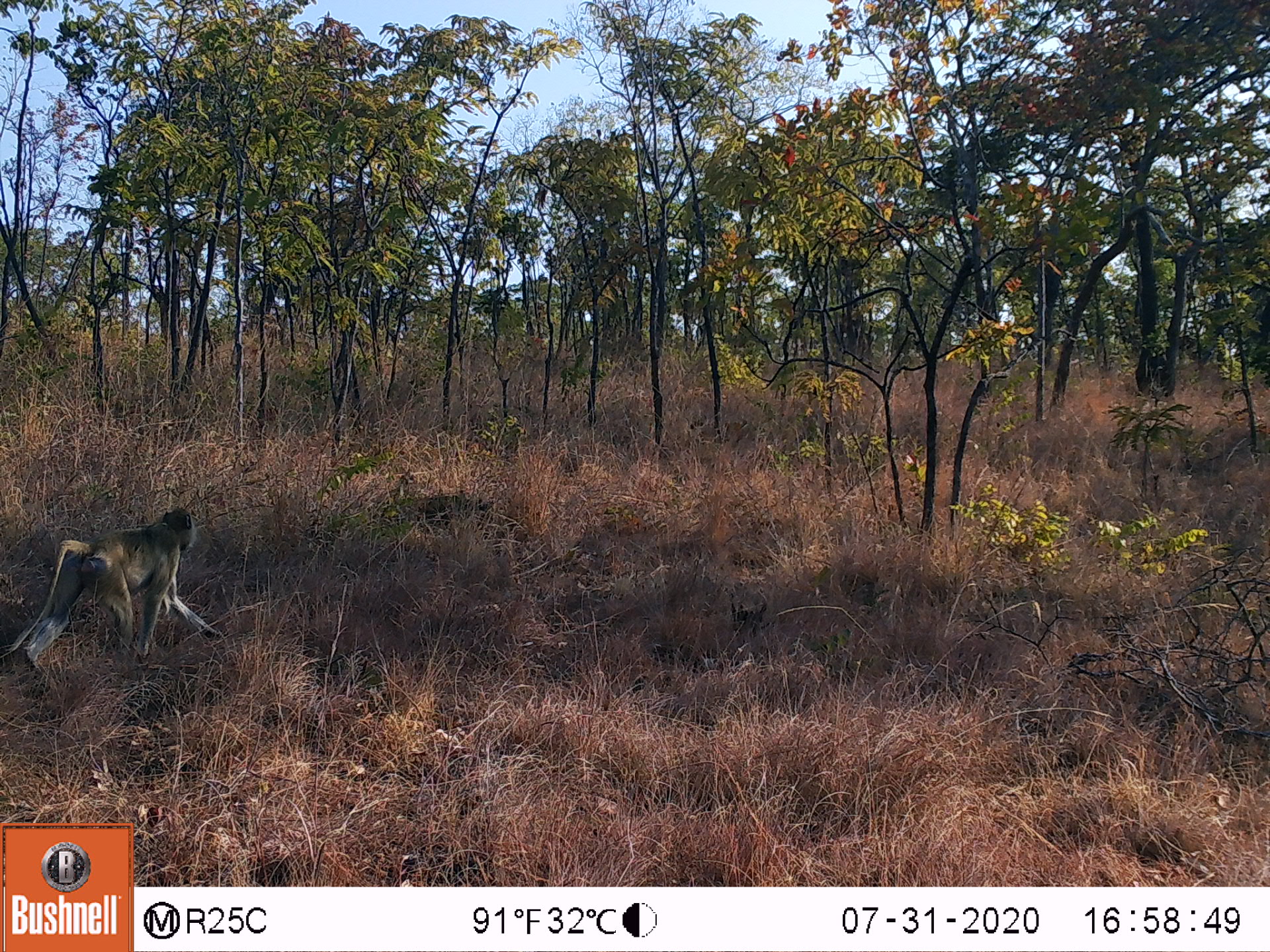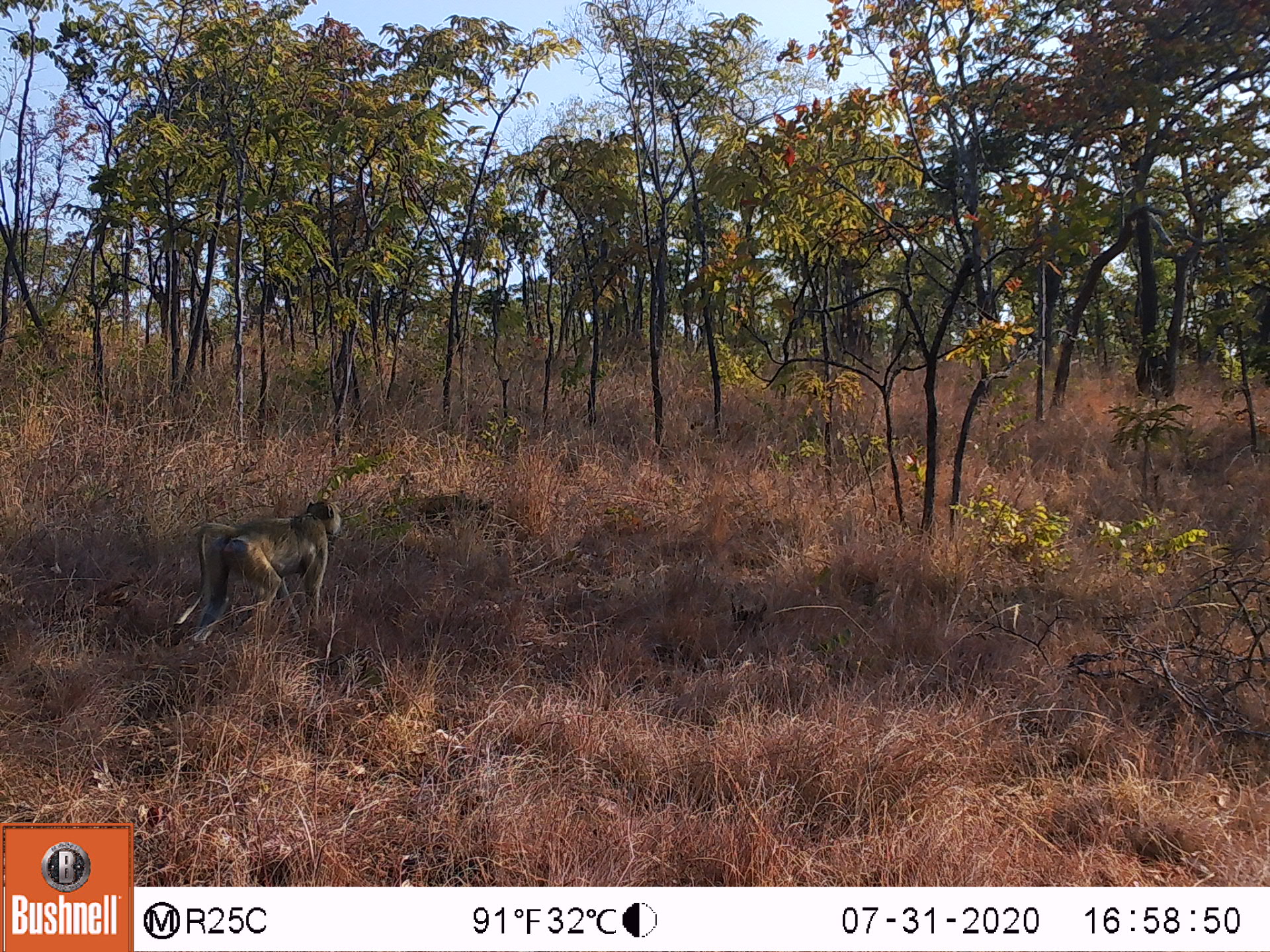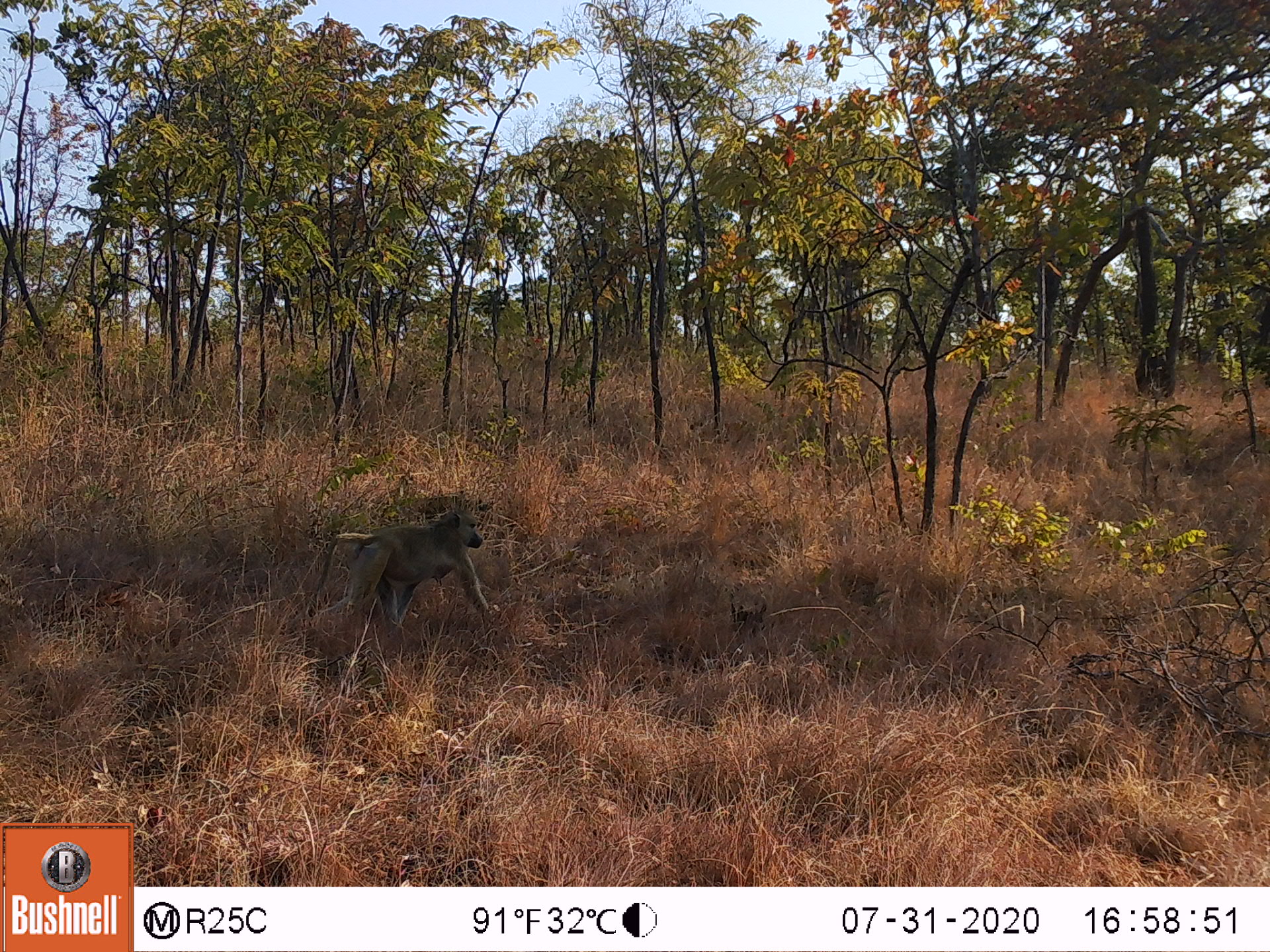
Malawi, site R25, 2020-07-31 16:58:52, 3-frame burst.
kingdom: Animalia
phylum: Chordata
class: Mammalia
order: Primates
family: Cercopithecidae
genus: Papio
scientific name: Papio cynocephalus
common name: yellow baboon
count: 1